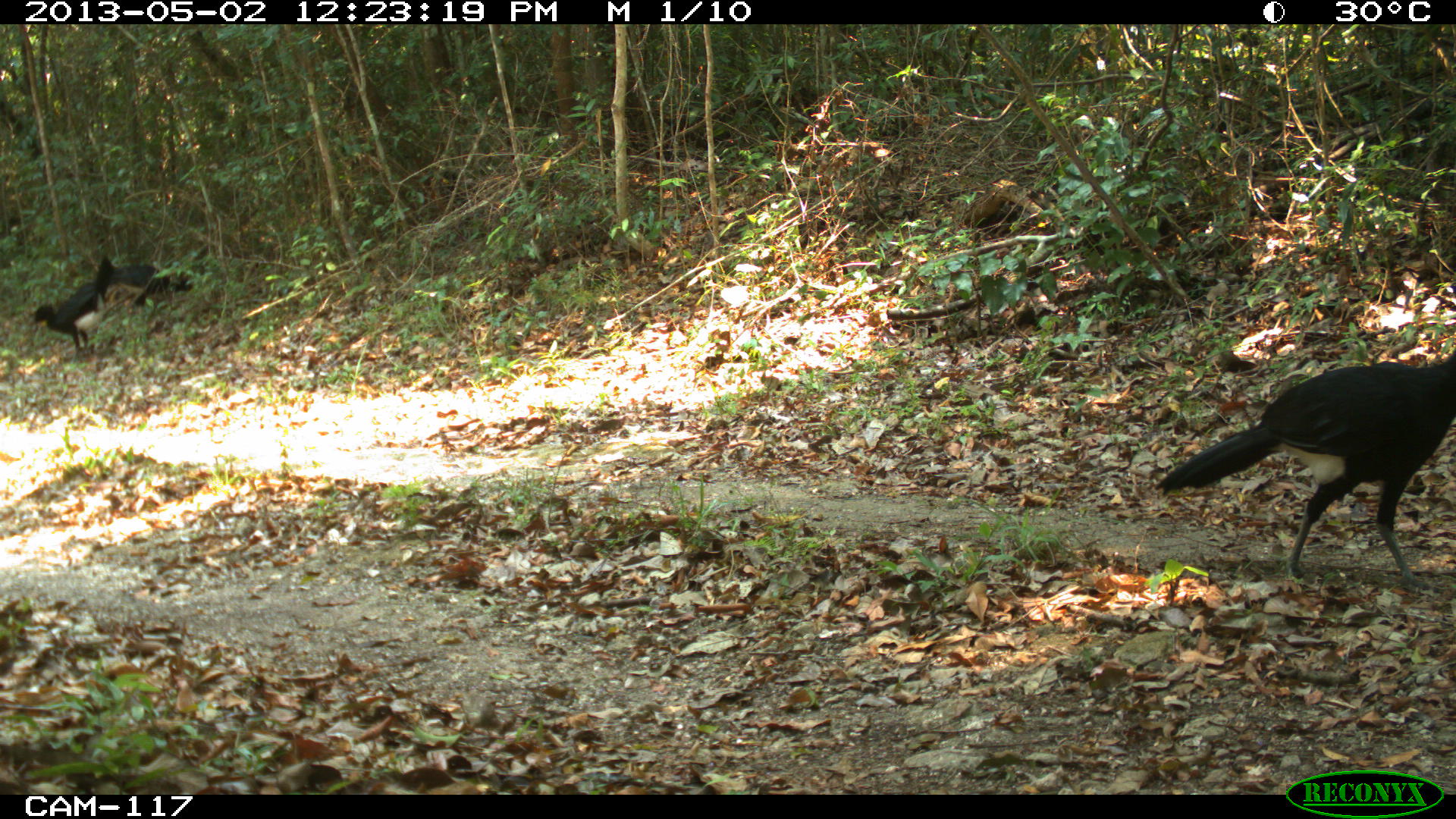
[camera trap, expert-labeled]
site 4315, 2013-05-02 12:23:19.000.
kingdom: Animalia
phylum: Chordata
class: Aves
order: Galliformes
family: Cracidae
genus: Crax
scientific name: Crax rubra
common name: great curassow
Crax rubra (great curassow), count 3.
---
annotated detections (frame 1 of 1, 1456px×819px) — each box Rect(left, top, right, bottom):
crax rubra: Rect(1148, 355, 1455, 588); Rect(32, 254, 116, 360); Rect(113, 262, 193, 306)